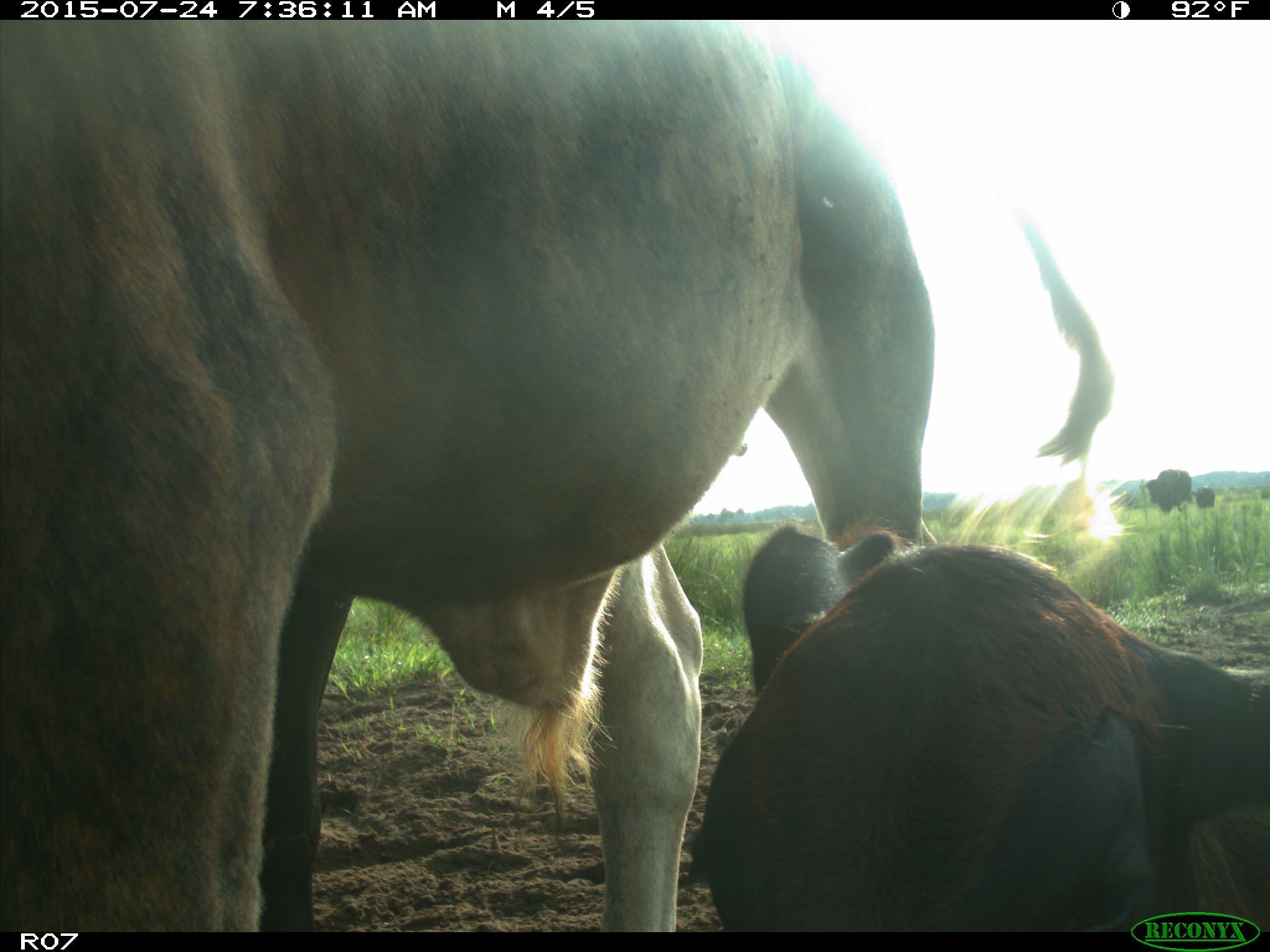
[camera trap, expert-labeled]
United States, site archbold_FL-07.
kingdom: Animalia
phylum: Chordata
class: Mammalia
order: Artiodactyla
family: Bovidae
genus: Bos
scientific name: Bos taurus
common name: domestic cow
Bos taurus (domestic cow).